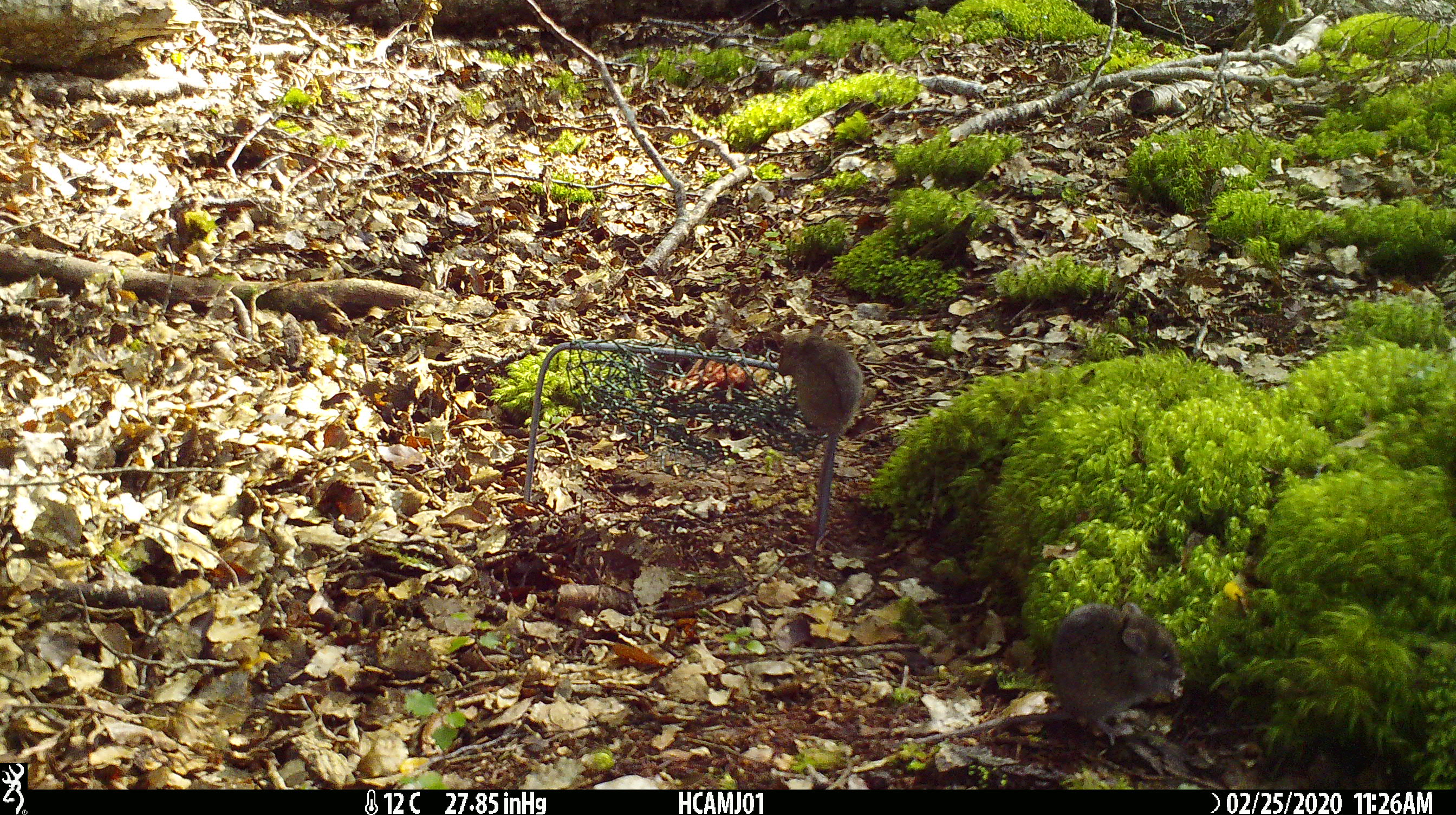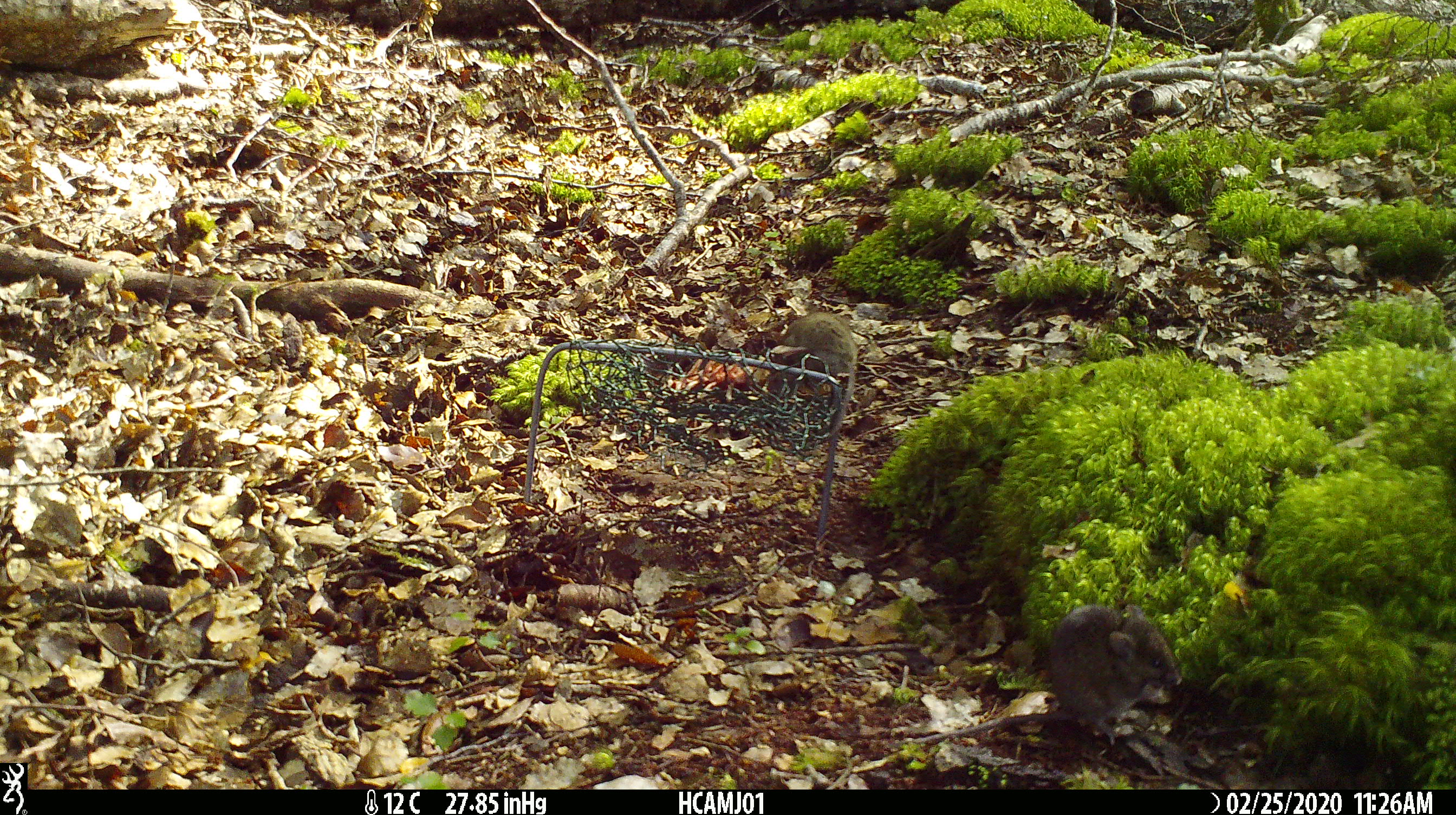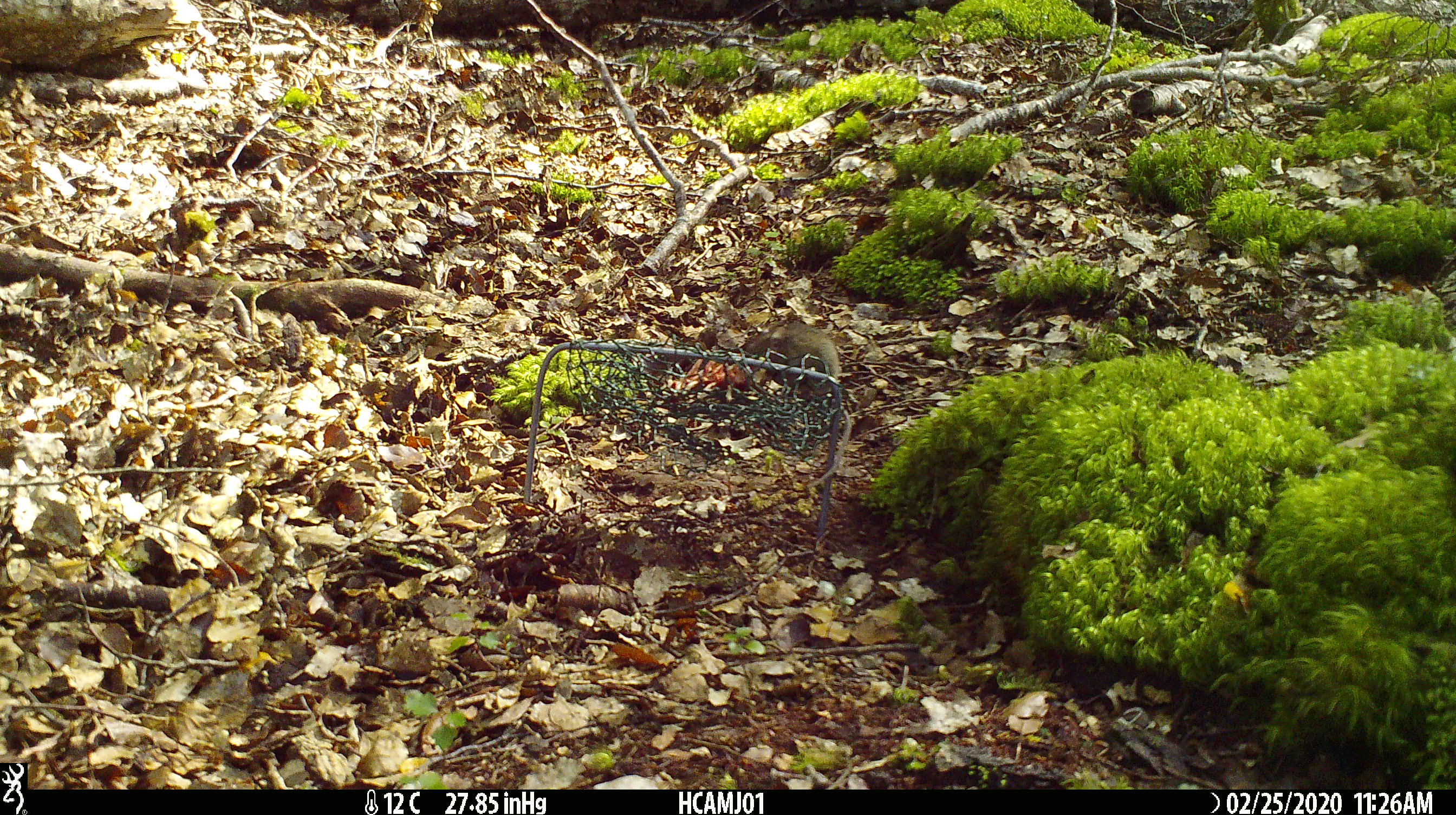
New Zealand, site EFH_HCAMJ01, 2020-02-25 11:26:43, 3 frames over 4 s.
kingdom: Animalia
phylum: Chordata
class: Mammalia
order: Rodentia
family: Muridae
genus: Mus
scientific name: Mus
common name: mouse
Mouse (Mus).